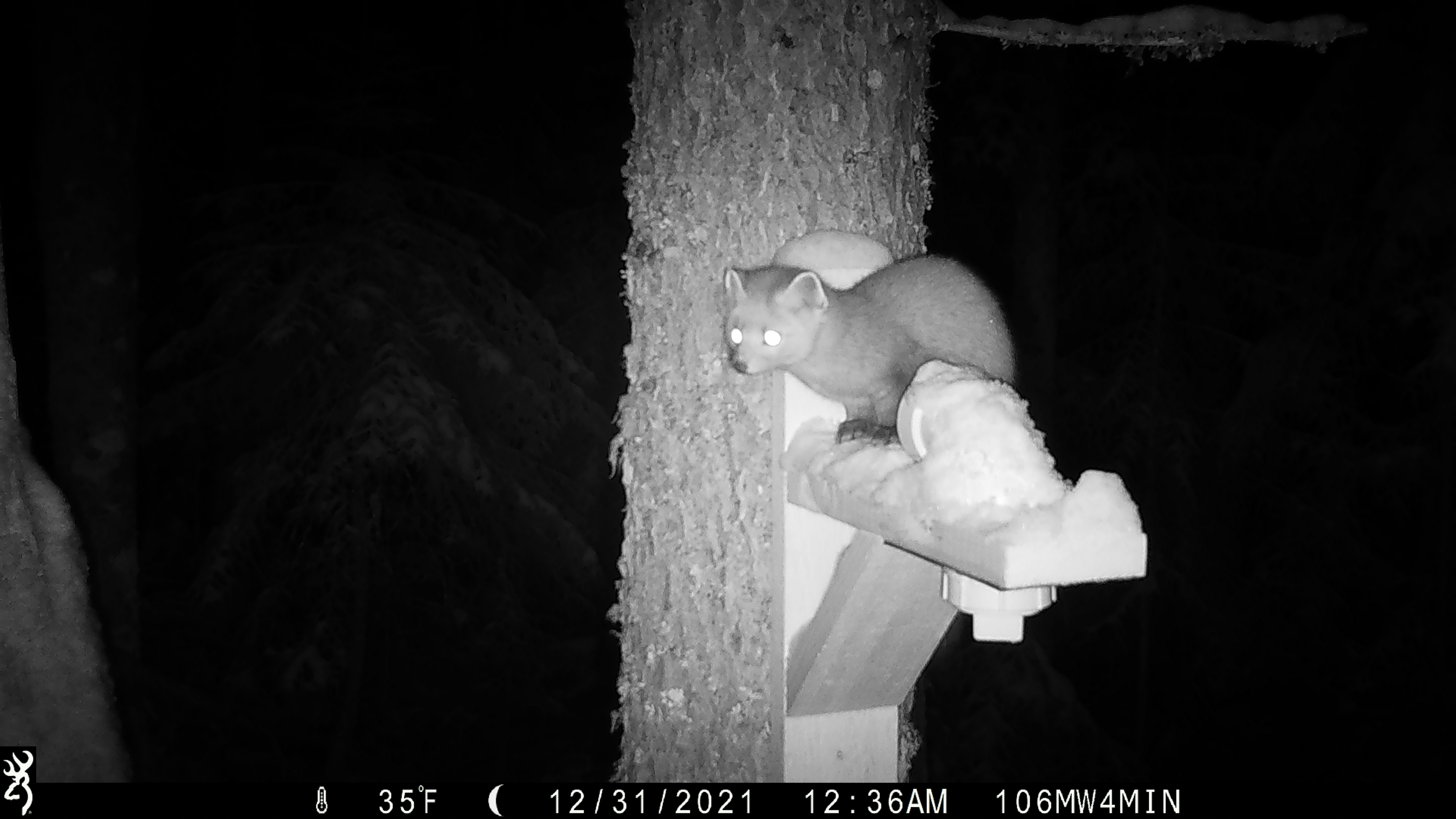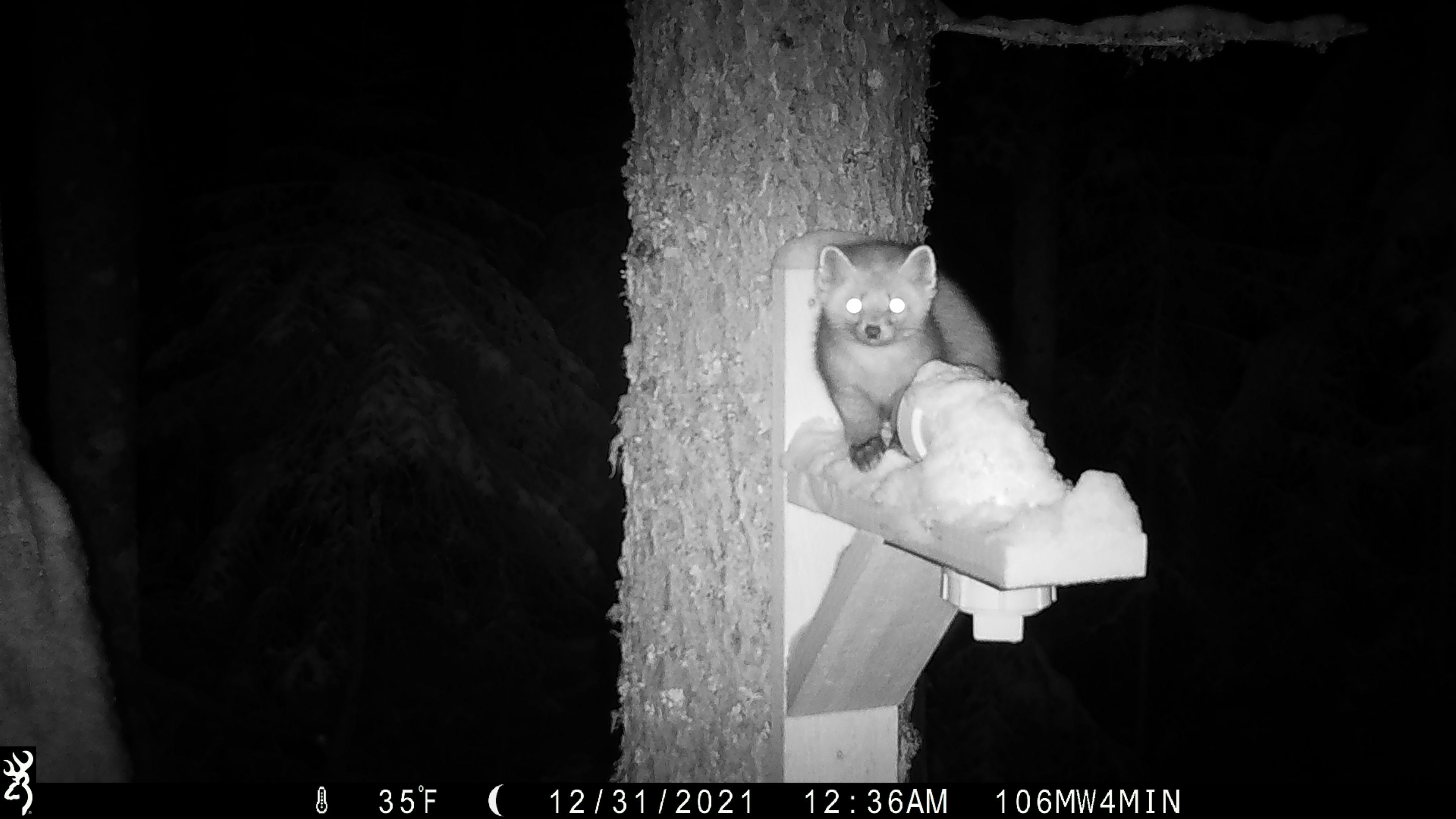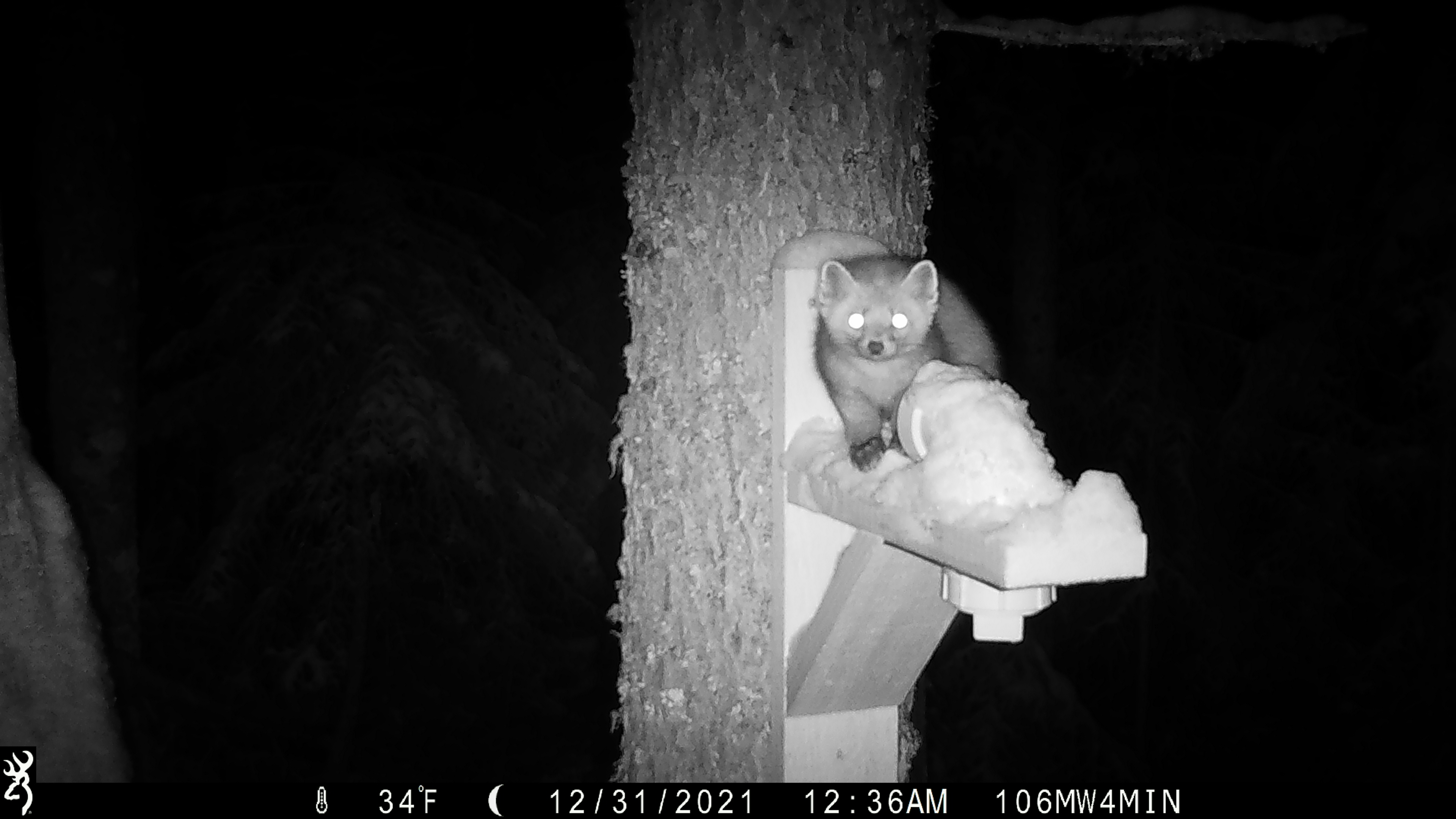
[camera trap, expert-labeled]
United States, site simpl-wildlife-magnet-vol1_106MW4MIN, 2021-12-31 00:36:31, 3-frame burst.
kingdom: Animalia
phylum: Chordata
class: Mammalia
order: Carnivora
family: Mustelidae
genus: Martes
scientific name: Martes americana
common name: american marten